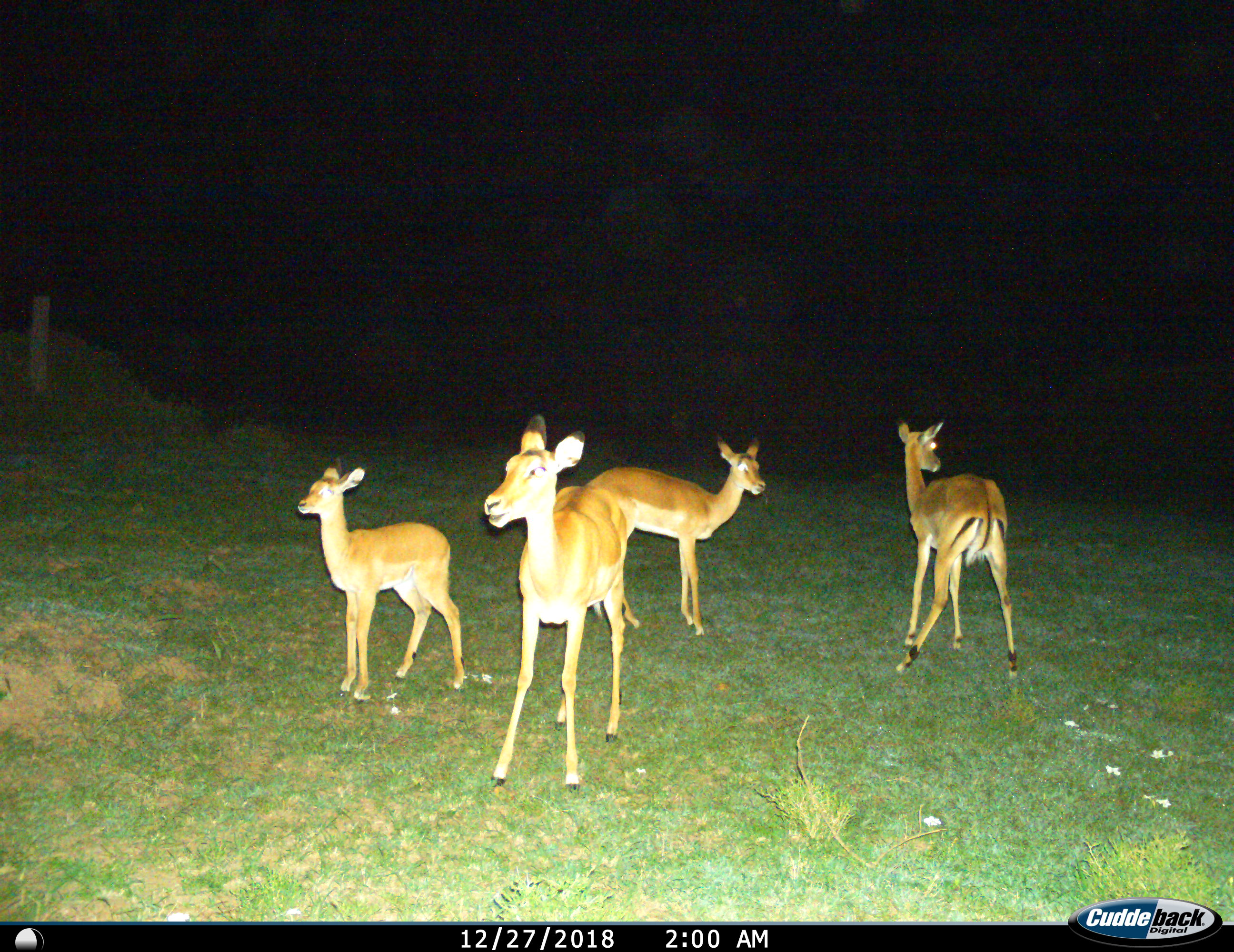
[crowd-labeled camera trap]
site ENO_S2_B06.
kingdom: Animalia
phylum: Chordata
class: Mammalia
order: Artiodactyla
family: Bovidae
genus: Aepyceros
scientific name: Aepyceros melampus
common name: impala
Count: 4.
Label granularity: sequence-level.